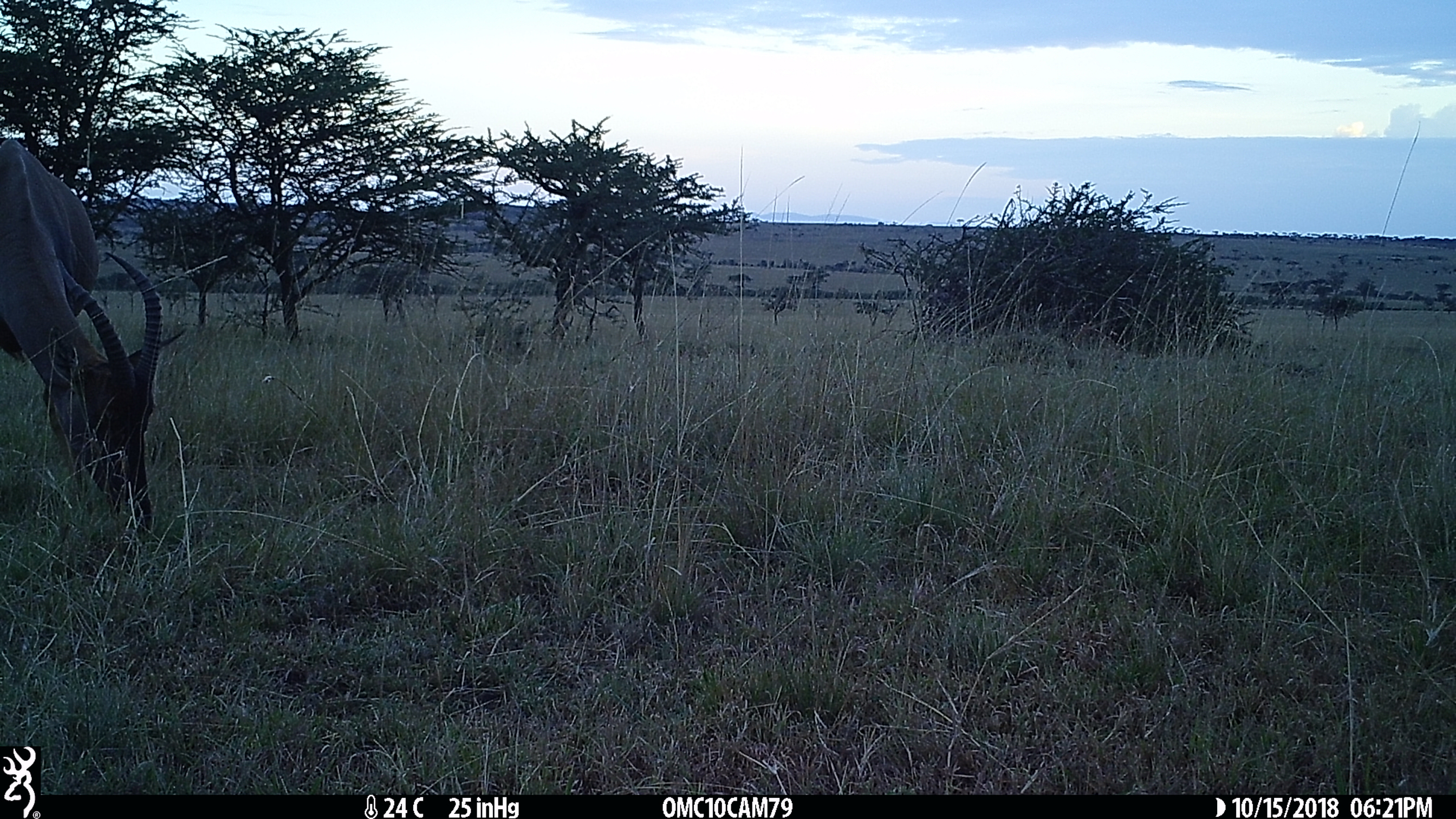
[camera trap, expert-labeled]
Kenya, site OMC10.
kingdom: Animalia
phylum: Chordata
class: Mammalia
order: Artiodactyla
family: Bovidae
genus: Damaliscus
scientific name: Damaliscus lunatus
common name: topi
Topi (Damaliscus lunatus).